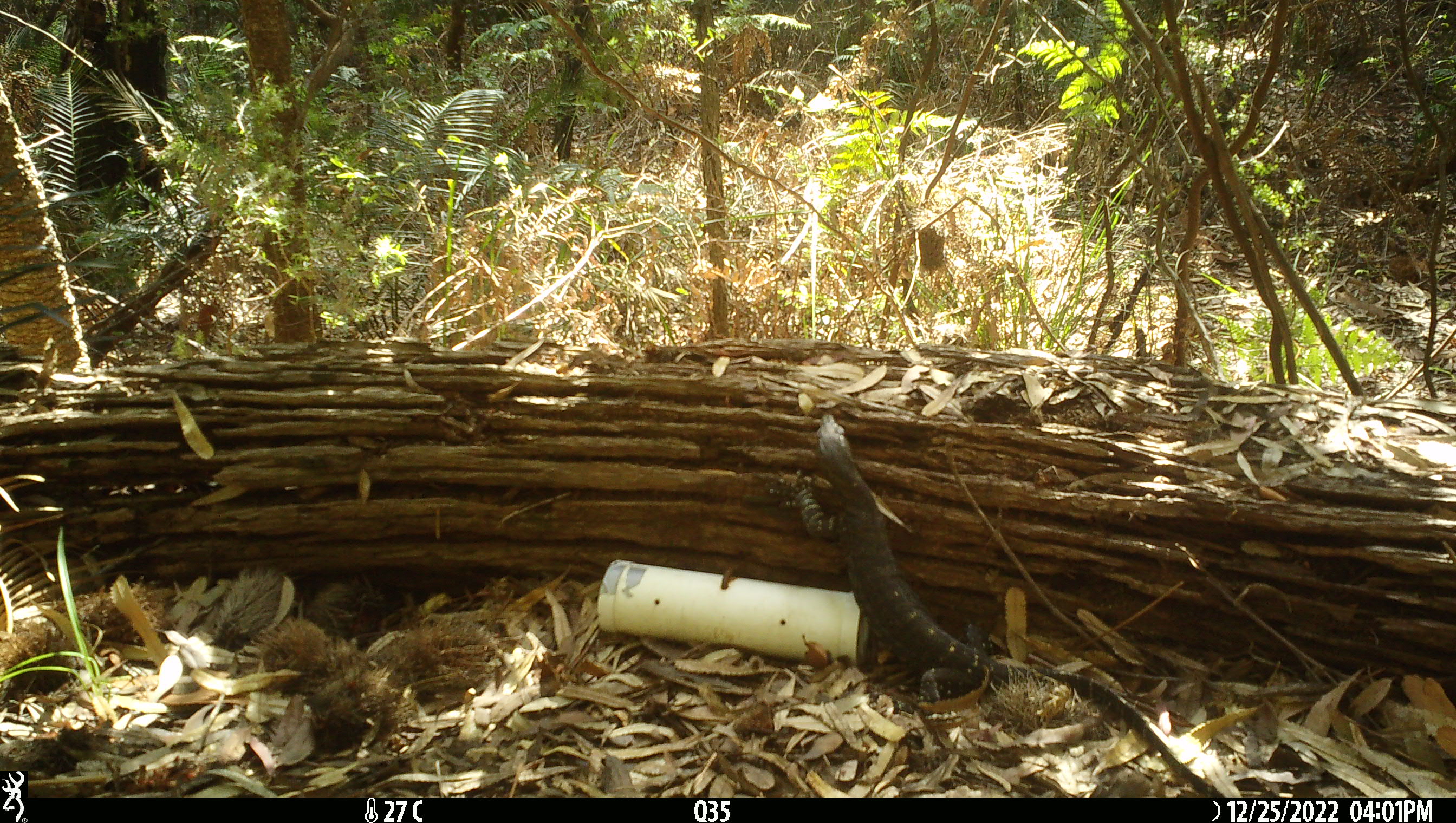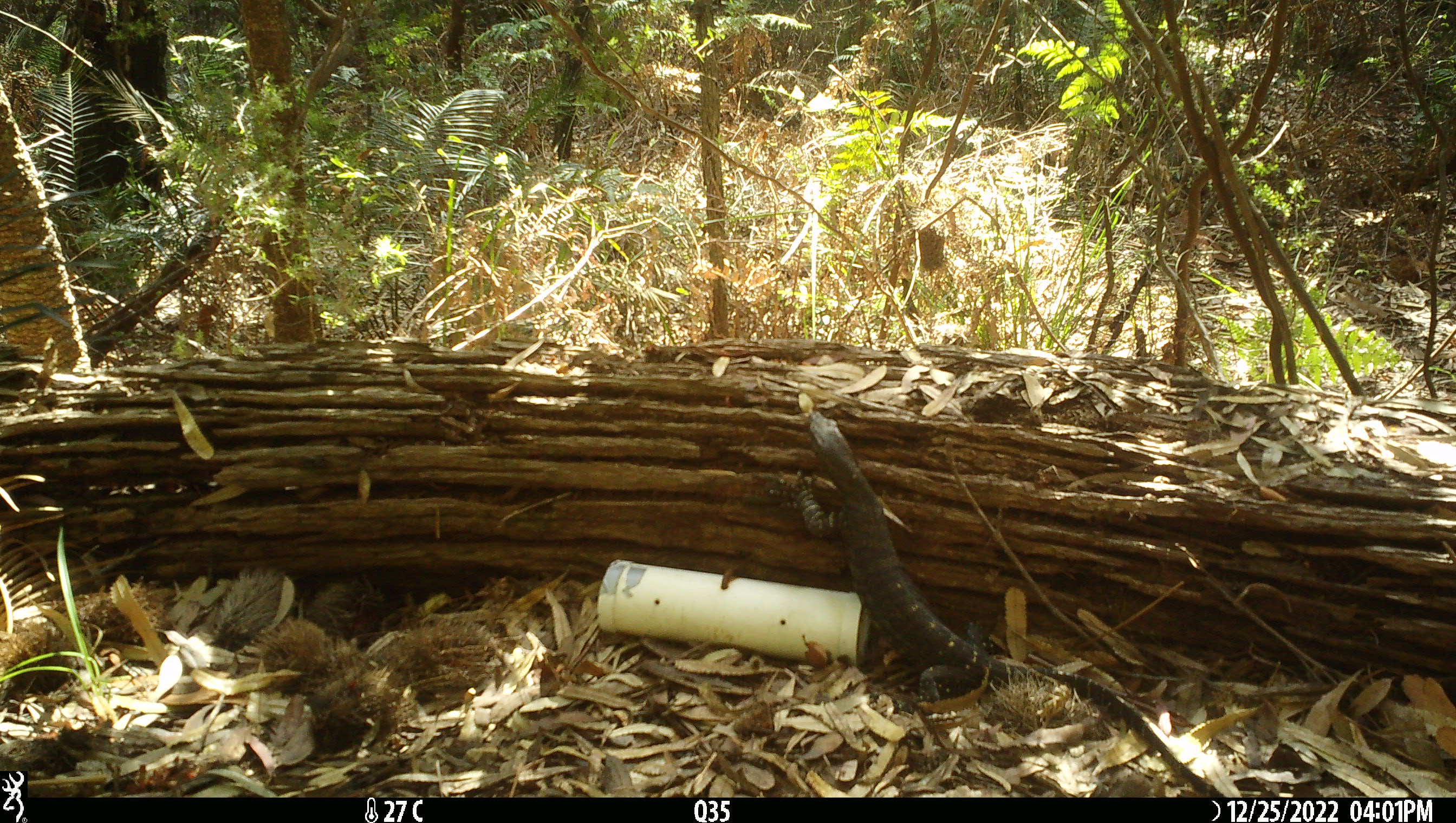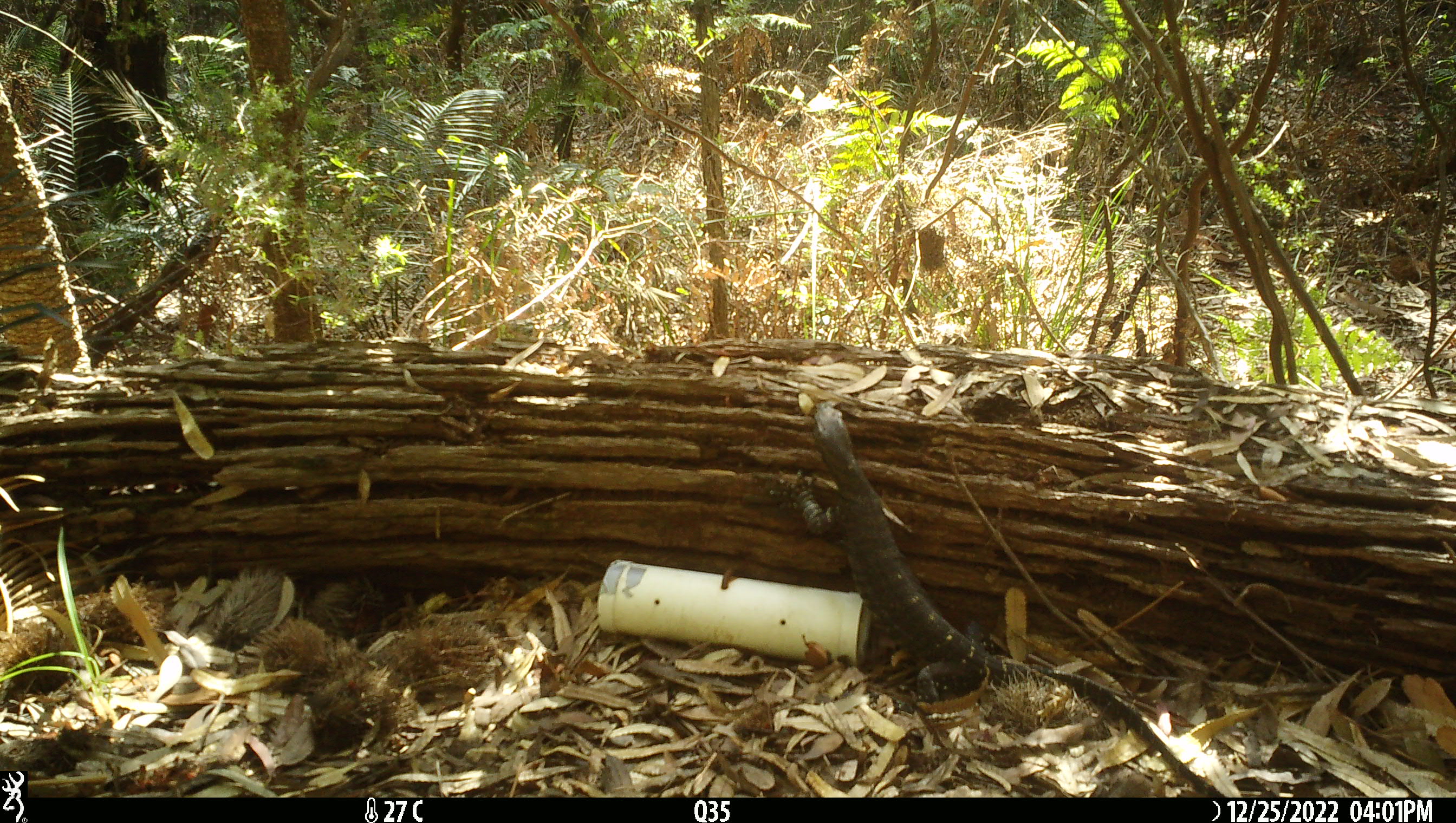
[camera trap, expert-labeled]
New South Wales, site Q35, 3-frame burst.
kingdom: Animalia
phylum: Chordata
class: Reptilia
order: Squamata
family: Varanidae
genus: Varanus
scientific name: Varanus varius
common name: lace monitor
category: goanna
Goanna (lace monitor) (Varanus varius).